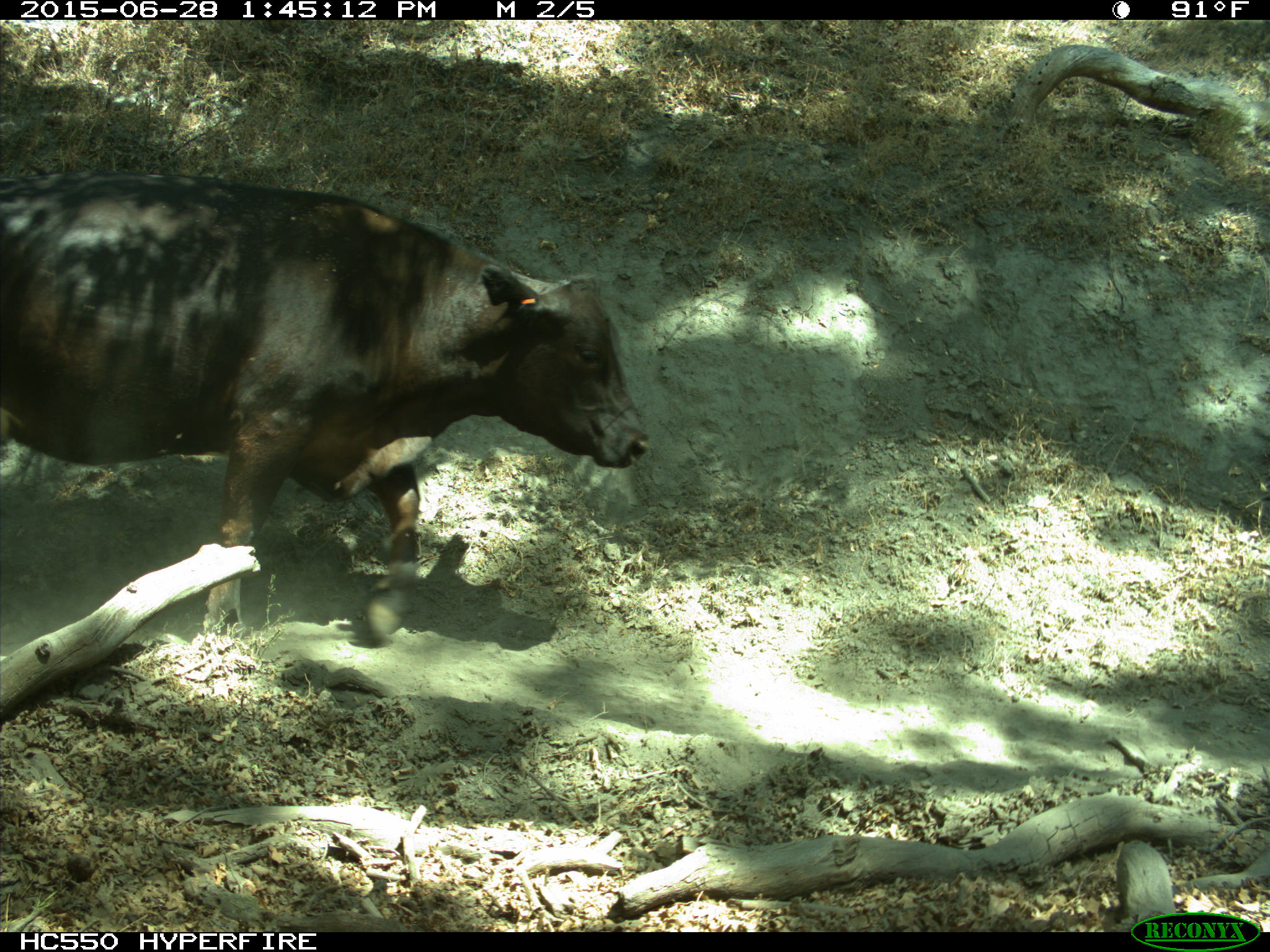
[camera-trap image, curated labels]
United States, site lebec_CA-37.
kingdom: Animalia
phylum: Chordata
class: Mammalia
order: Artiodactyla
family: Bovidae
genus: Bos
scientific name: Bos taurus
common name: domestic cow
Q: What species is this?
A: Bos taurus (domestic cow).